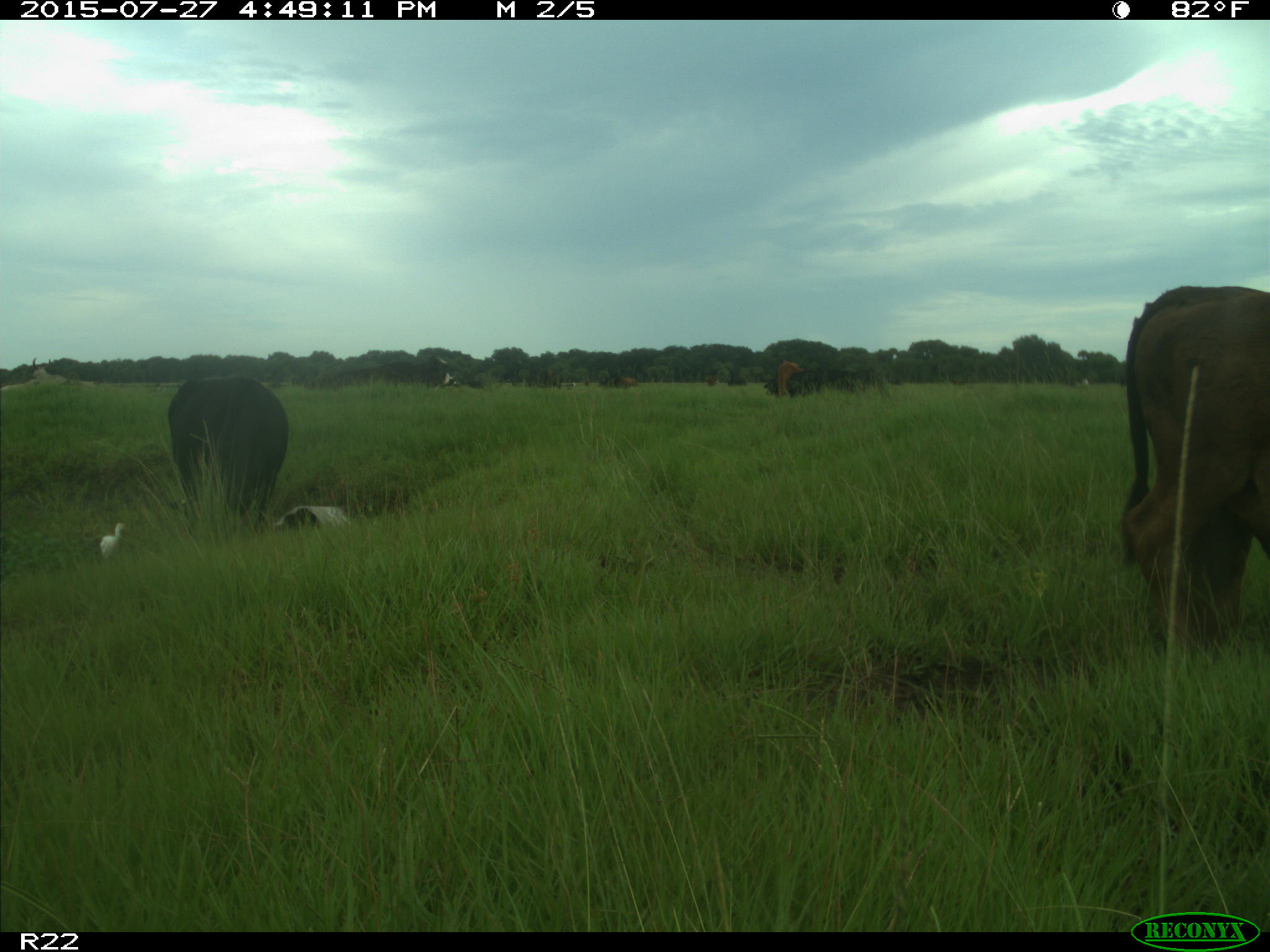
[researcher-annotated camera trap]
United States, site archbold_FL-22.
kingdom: Animalia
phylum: Chordata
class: Mammalia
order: Artiodactyla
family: Bovidae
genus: Bos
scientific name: Bos taurus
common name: domestic cow